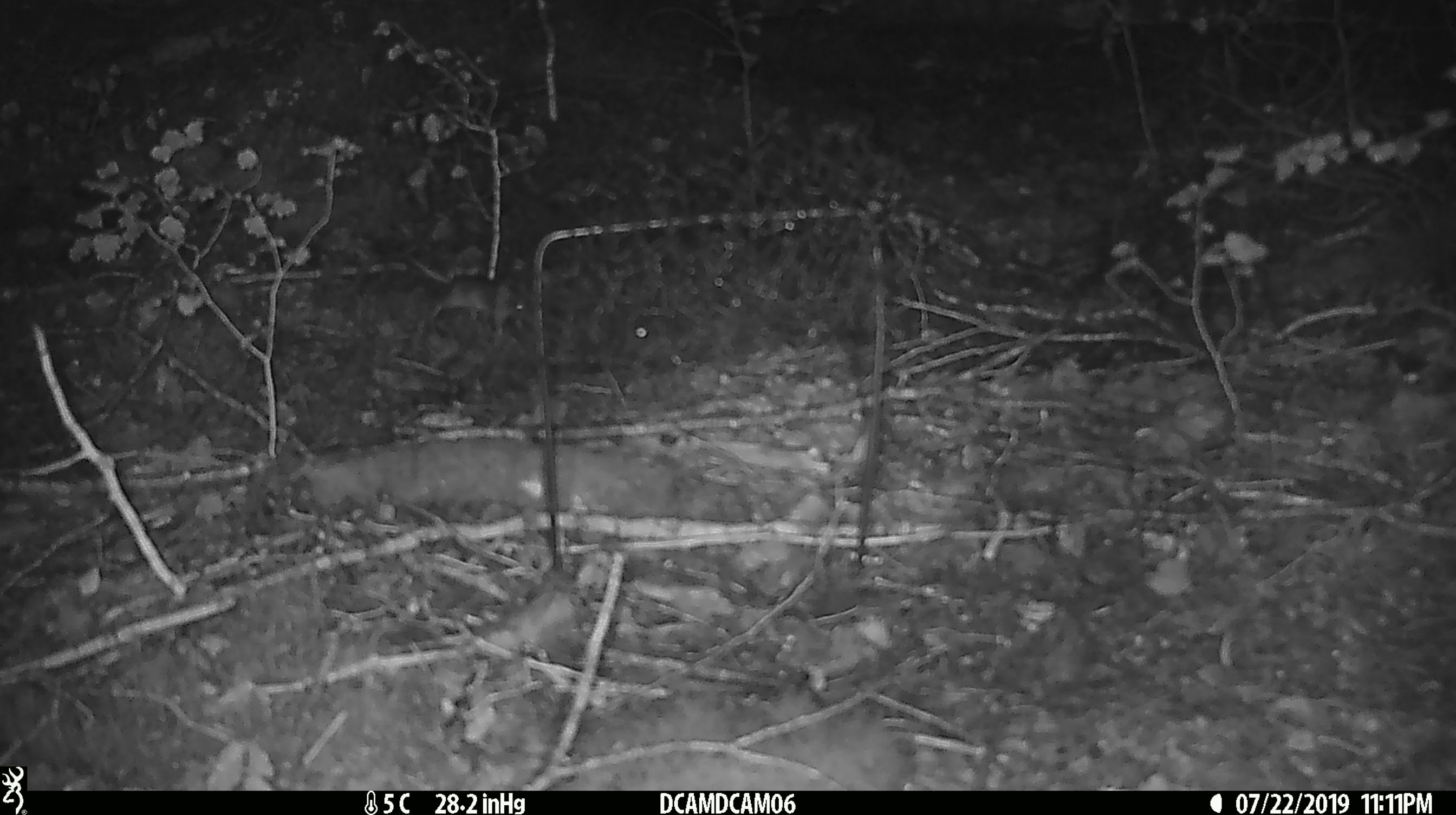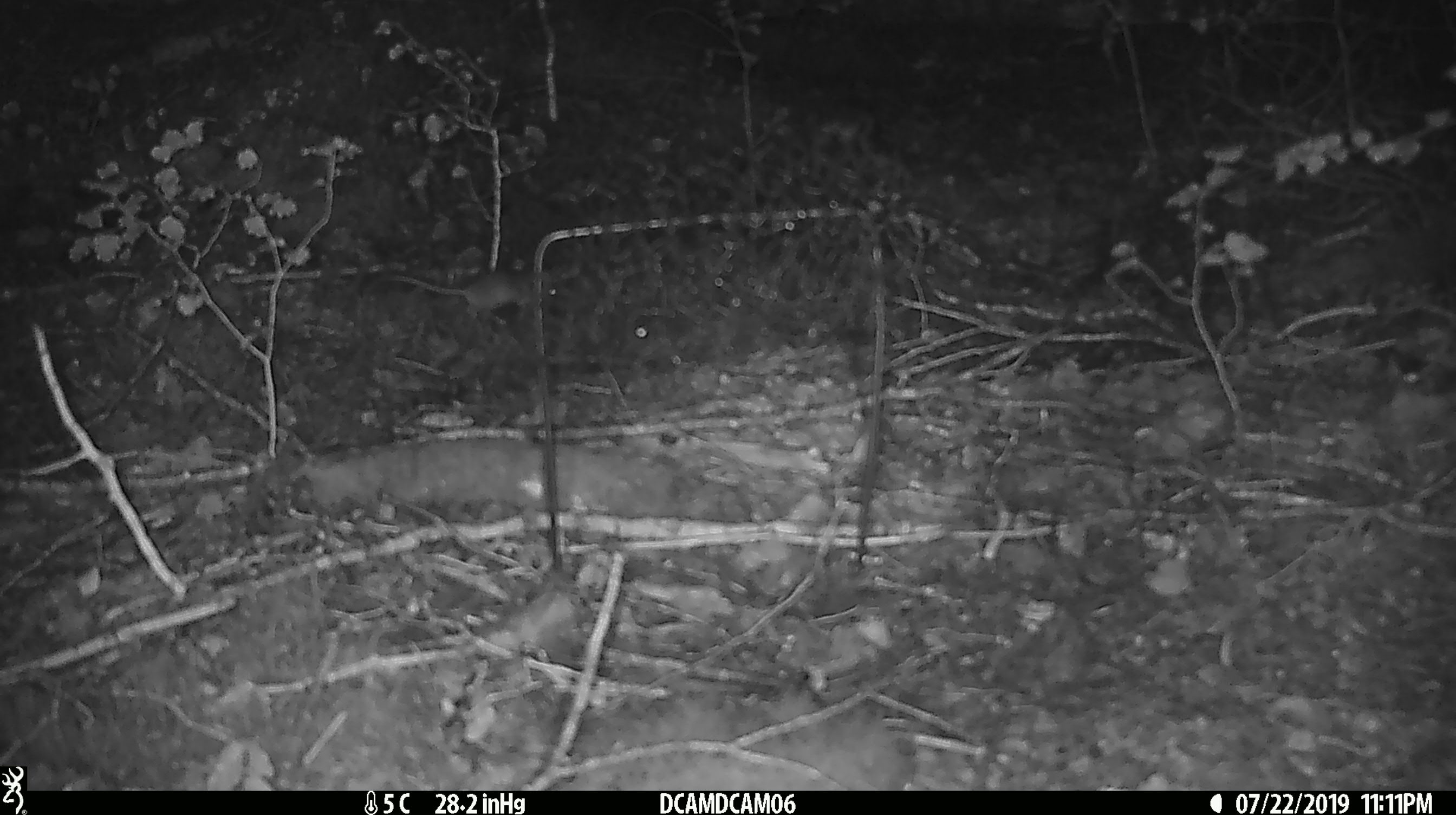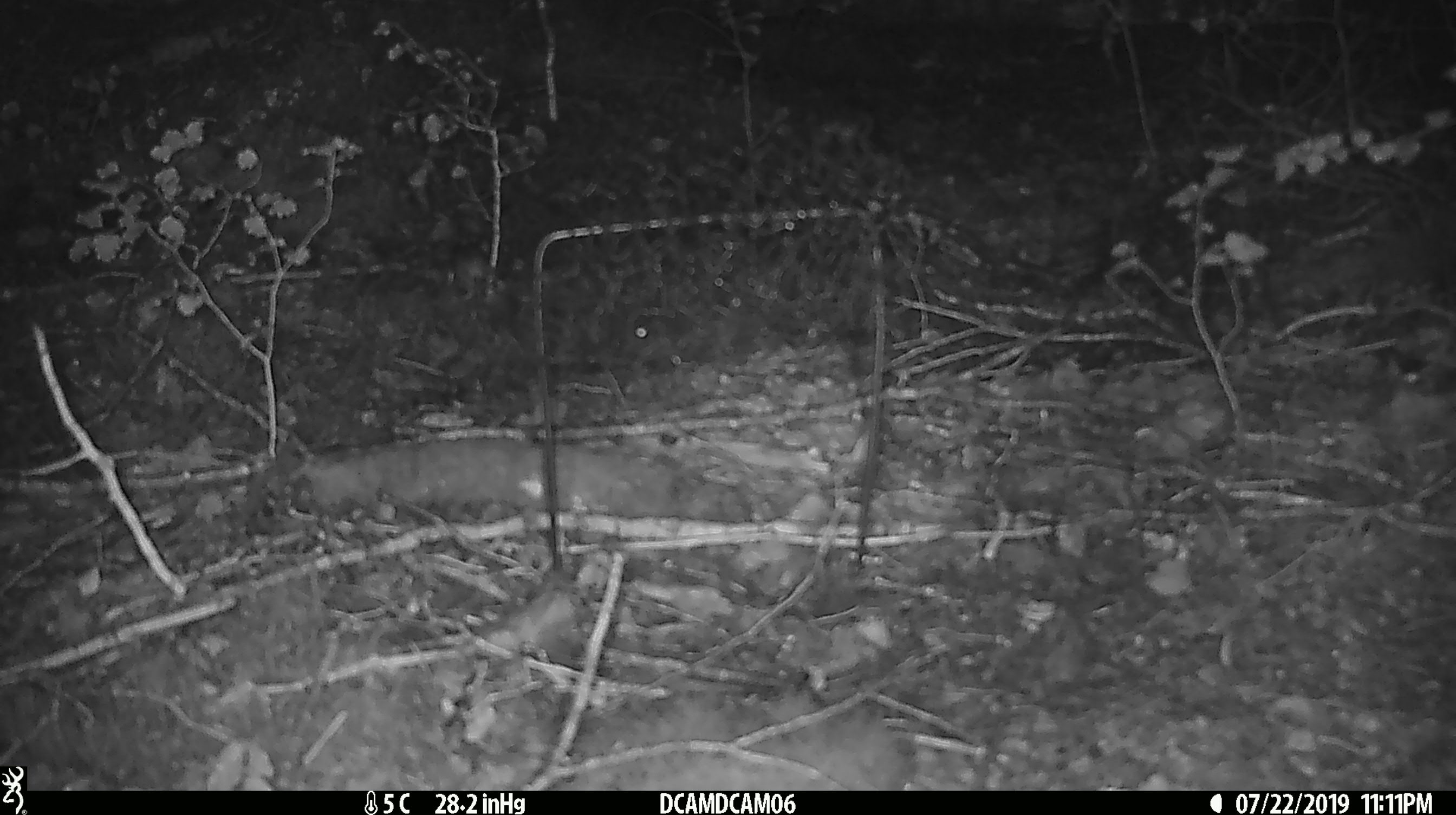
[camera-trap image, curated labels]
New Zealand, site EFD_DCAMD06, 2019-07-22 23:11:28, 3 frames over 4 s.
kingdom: Animalia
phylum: Chordata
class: Mammalia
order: Rodentia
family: Muridae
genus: Mus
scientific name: Mus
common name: mouse